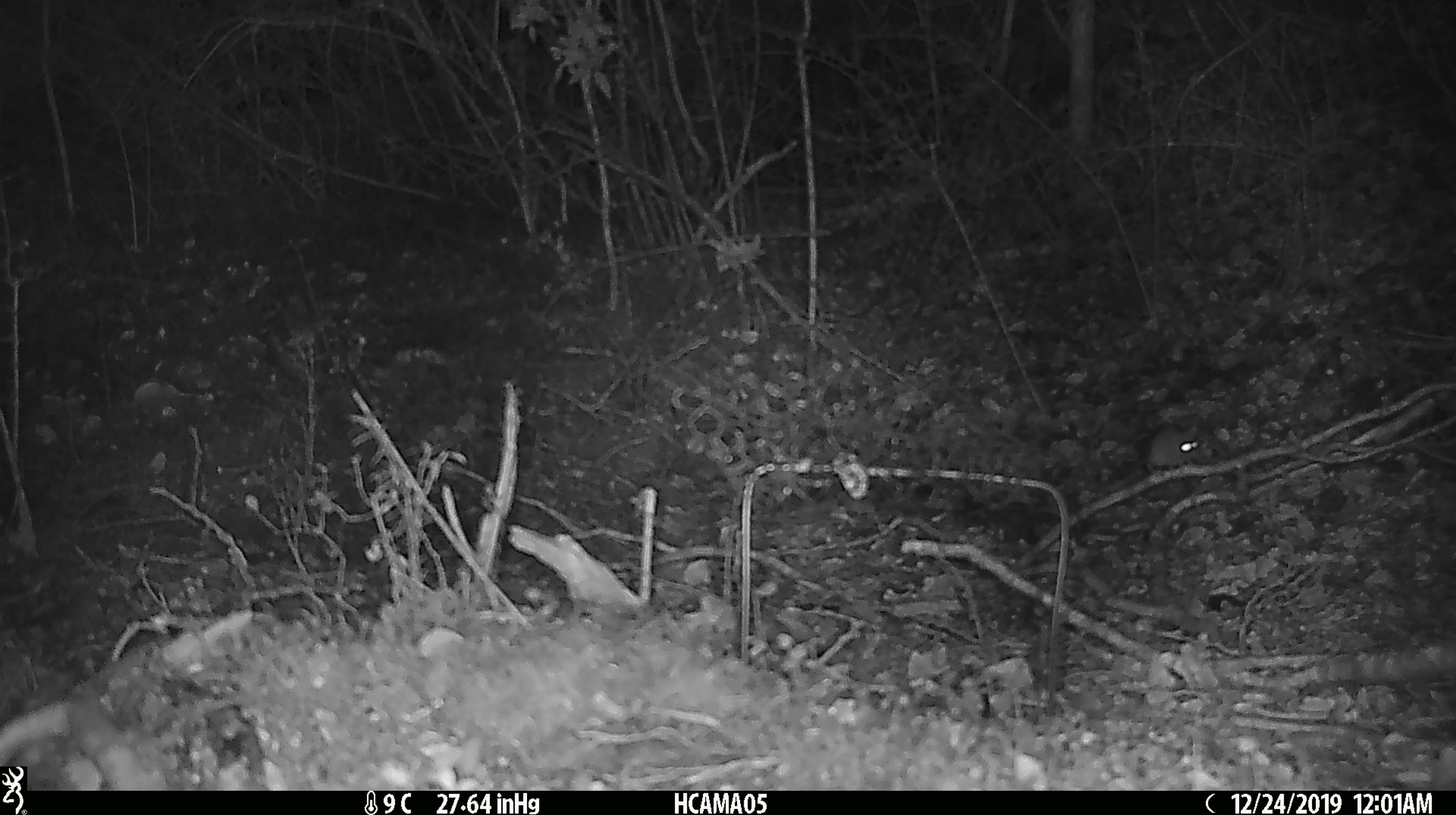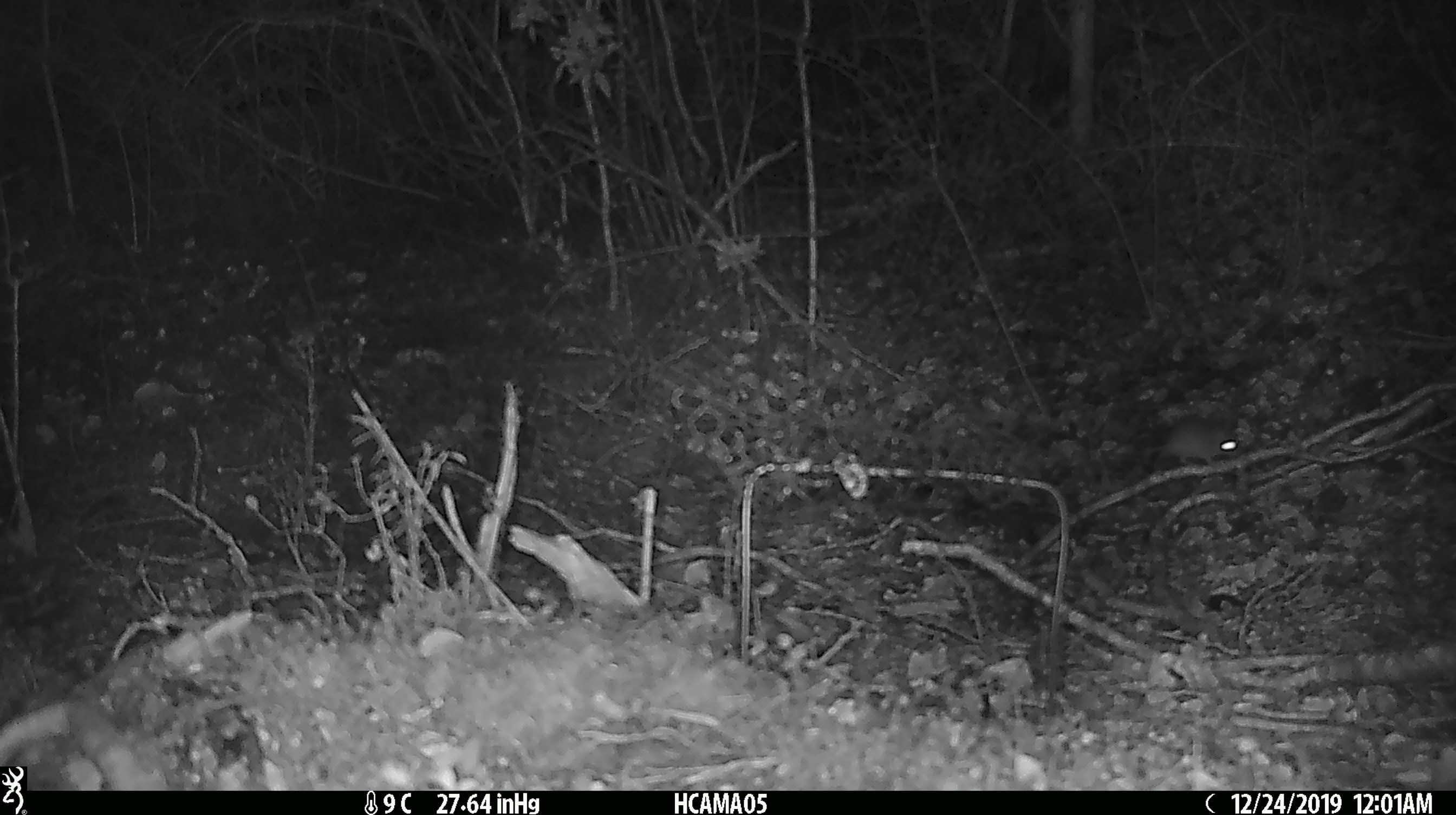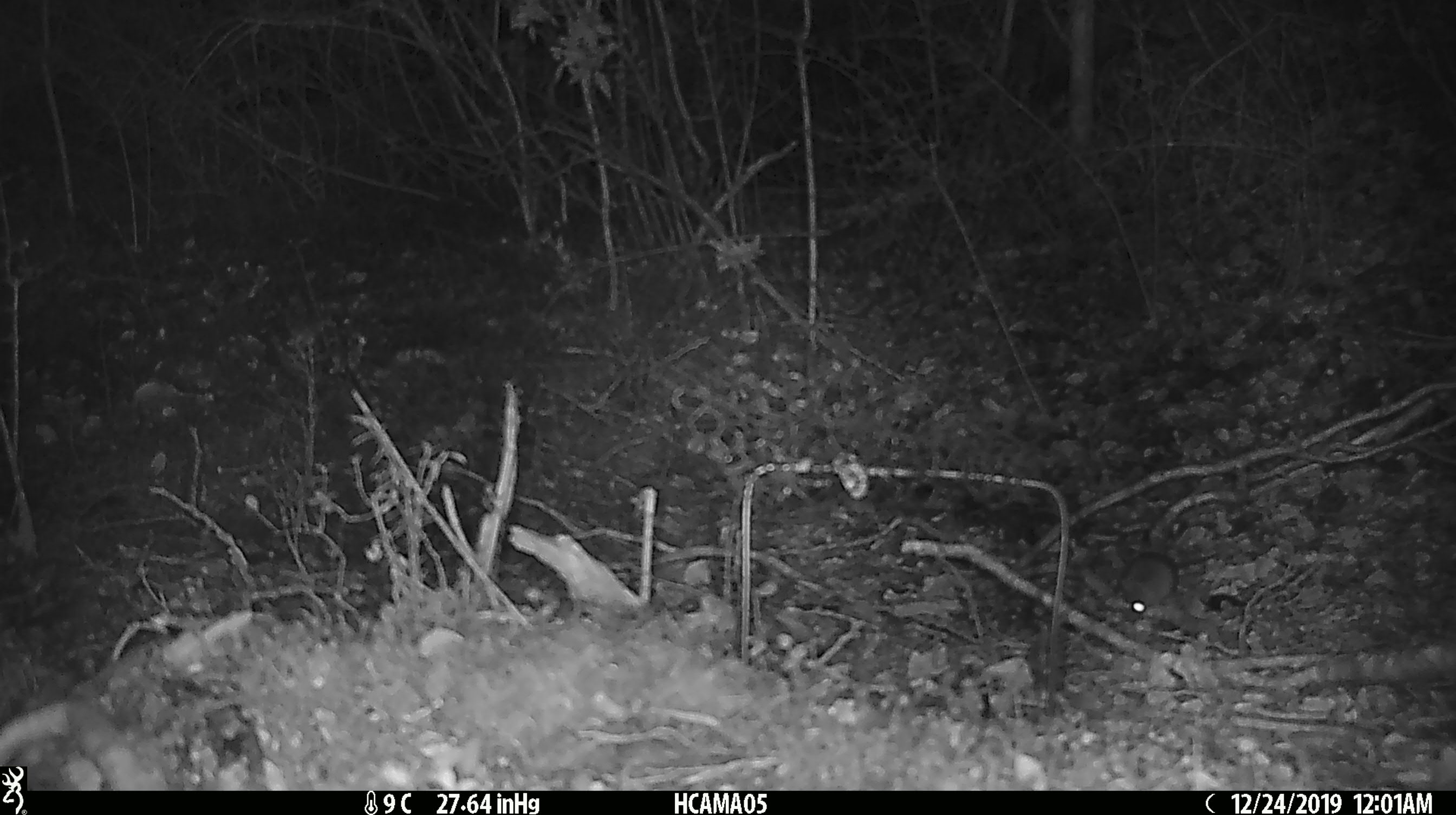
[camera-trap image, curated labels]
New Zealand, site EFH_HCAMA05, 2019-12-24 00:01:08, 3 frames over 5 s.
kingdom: Animalia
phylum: Chordata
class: Mammalia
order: Rodentia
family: Muridae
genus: Mus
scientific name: Mus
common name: mouse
Mouse (Mus).